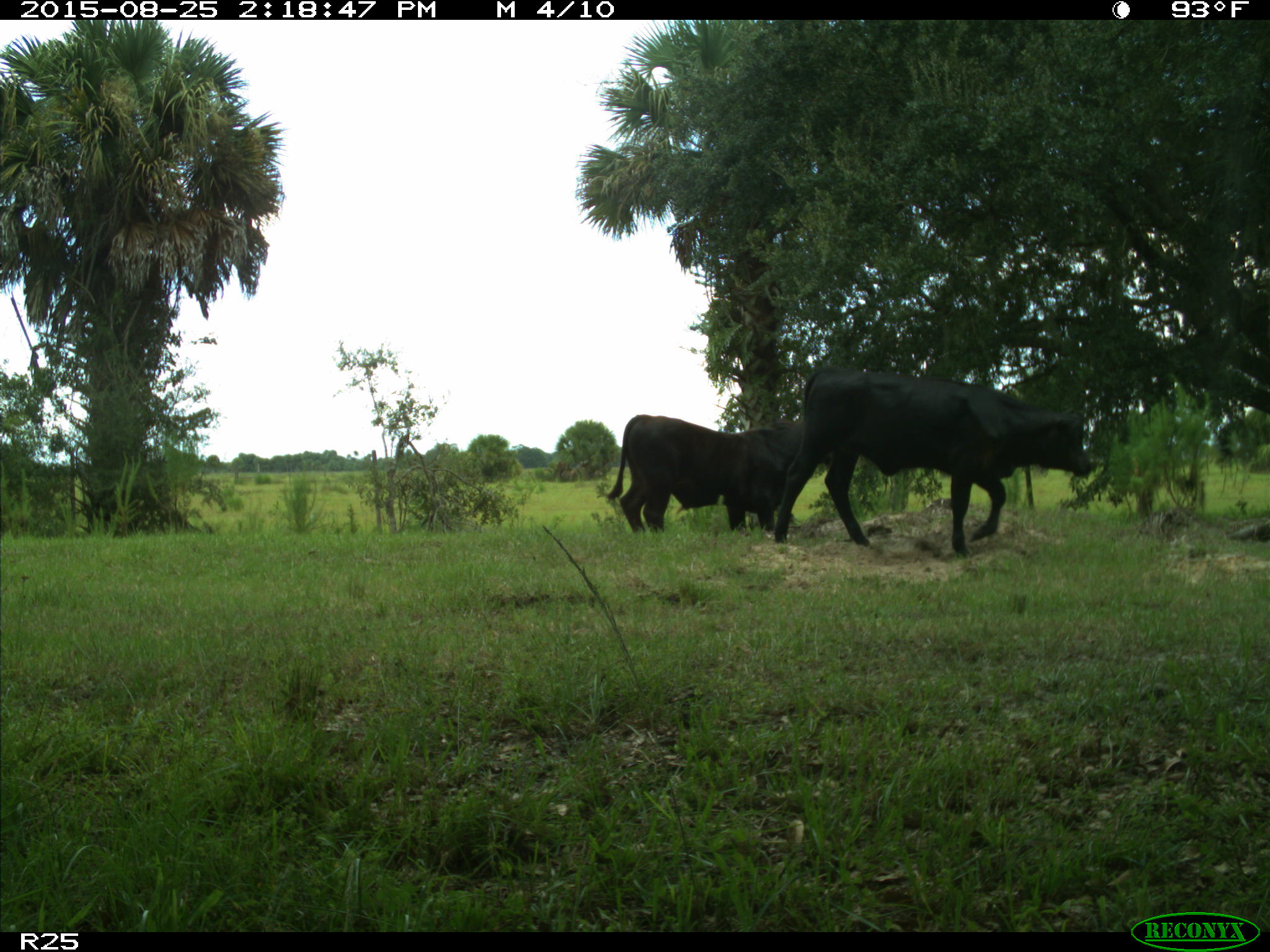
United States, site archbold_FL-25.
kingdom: Animalia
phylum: Chordata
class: Mammalia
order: Artiodactyla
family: Bovidae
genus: Bos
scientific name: Bos taurus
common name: domestic cow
Bos taurus (domestic cow).